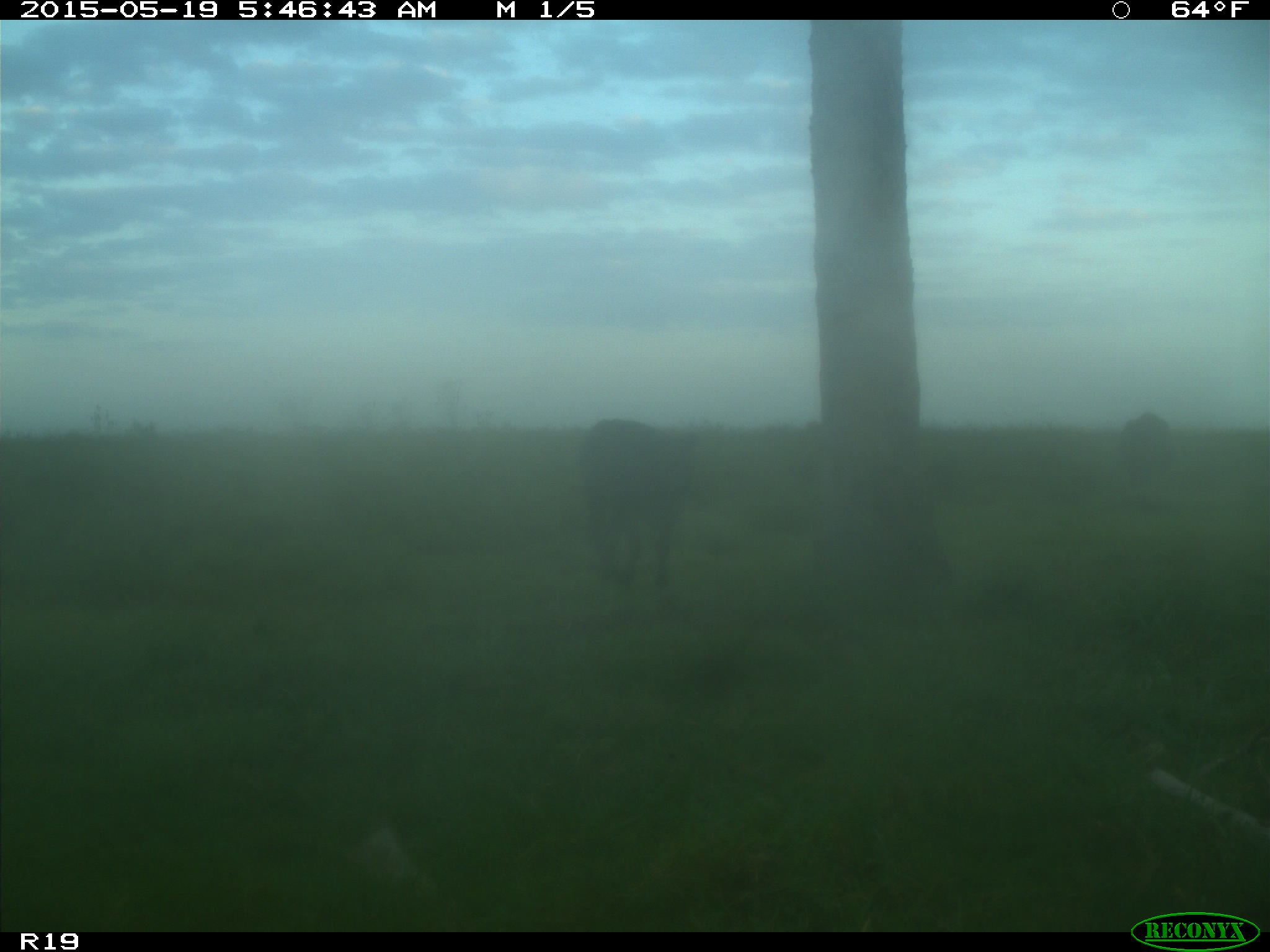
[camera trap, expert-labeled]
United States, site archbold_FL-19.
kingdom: Animalia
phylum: Chordata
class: Mammalia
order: Artiodactyla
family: Bovidae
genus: Bos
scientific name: Bos taurus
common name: domestic cow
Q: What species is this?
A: Bos taurus (domestic cow).